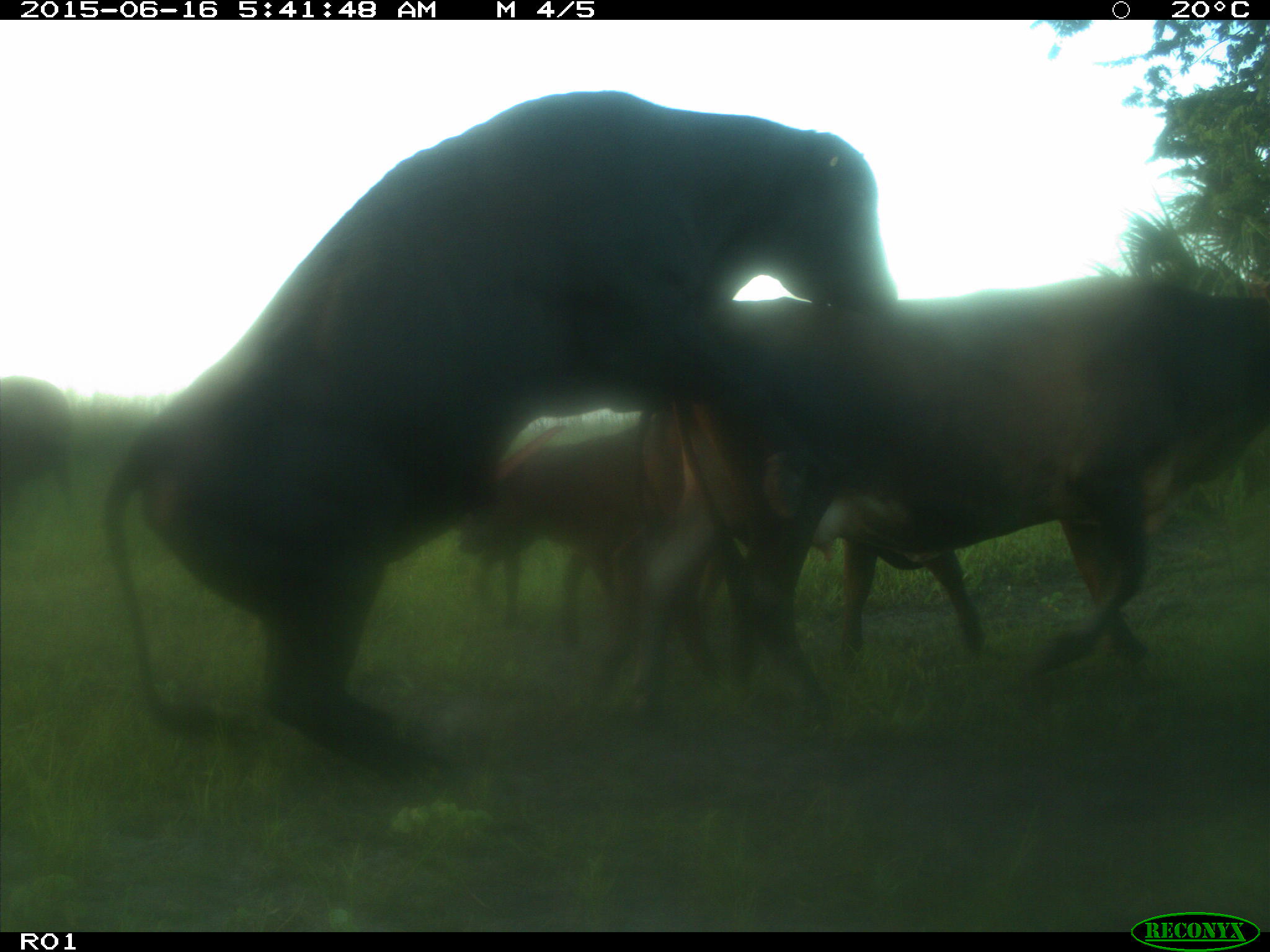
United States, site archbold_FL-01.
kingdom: Animalia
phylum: Chordata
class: Mammalia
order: Artiodactyla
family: Bovidae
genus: Bos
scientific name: Bos taurus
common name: domestic cow